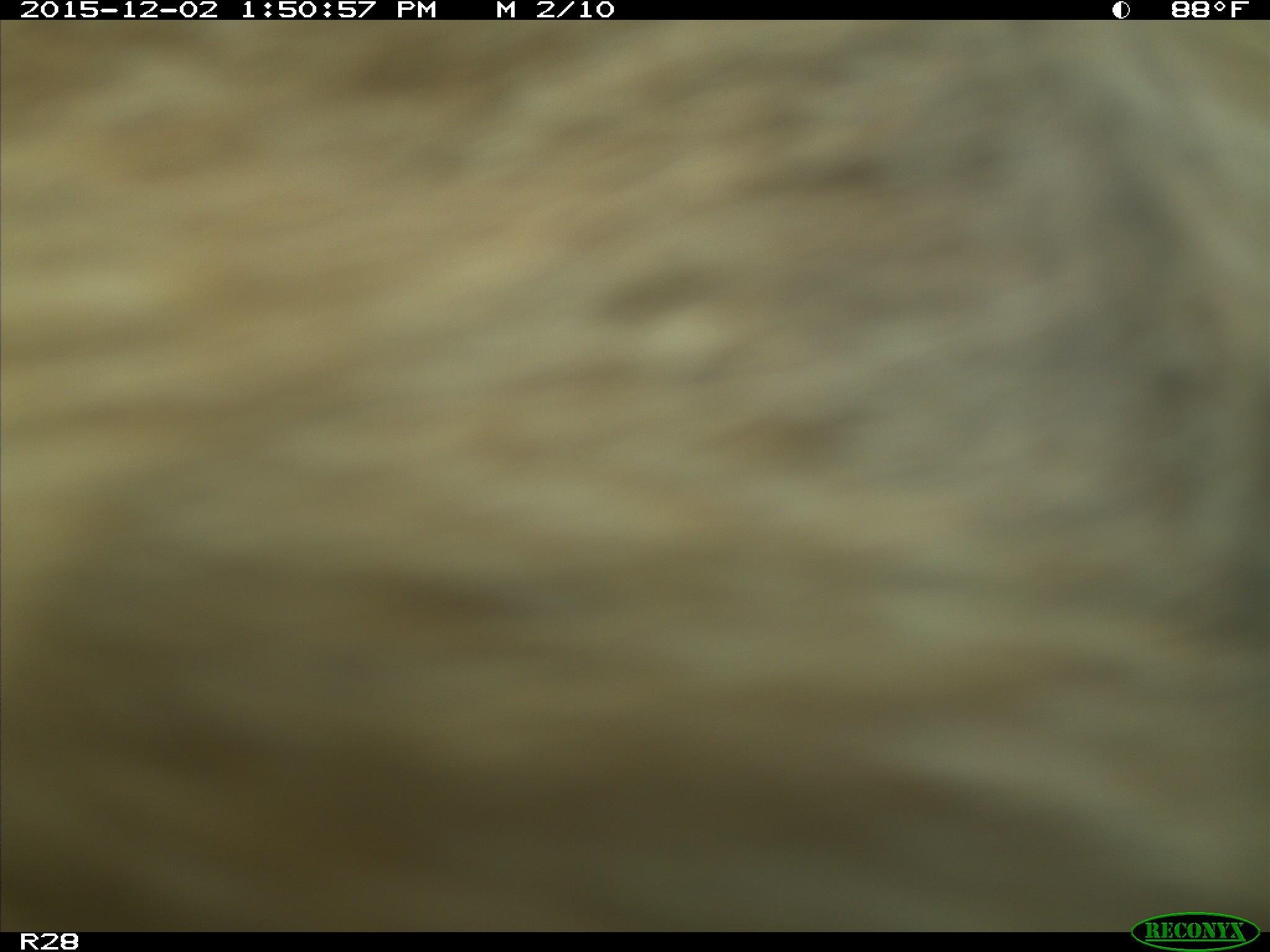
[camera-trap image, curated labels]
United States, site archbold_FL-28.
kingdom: Animalia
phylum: Chordata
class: Mammalia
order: Artiodactyla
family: Bovidae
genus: Bos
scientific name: Bos taurus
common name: domestic cow